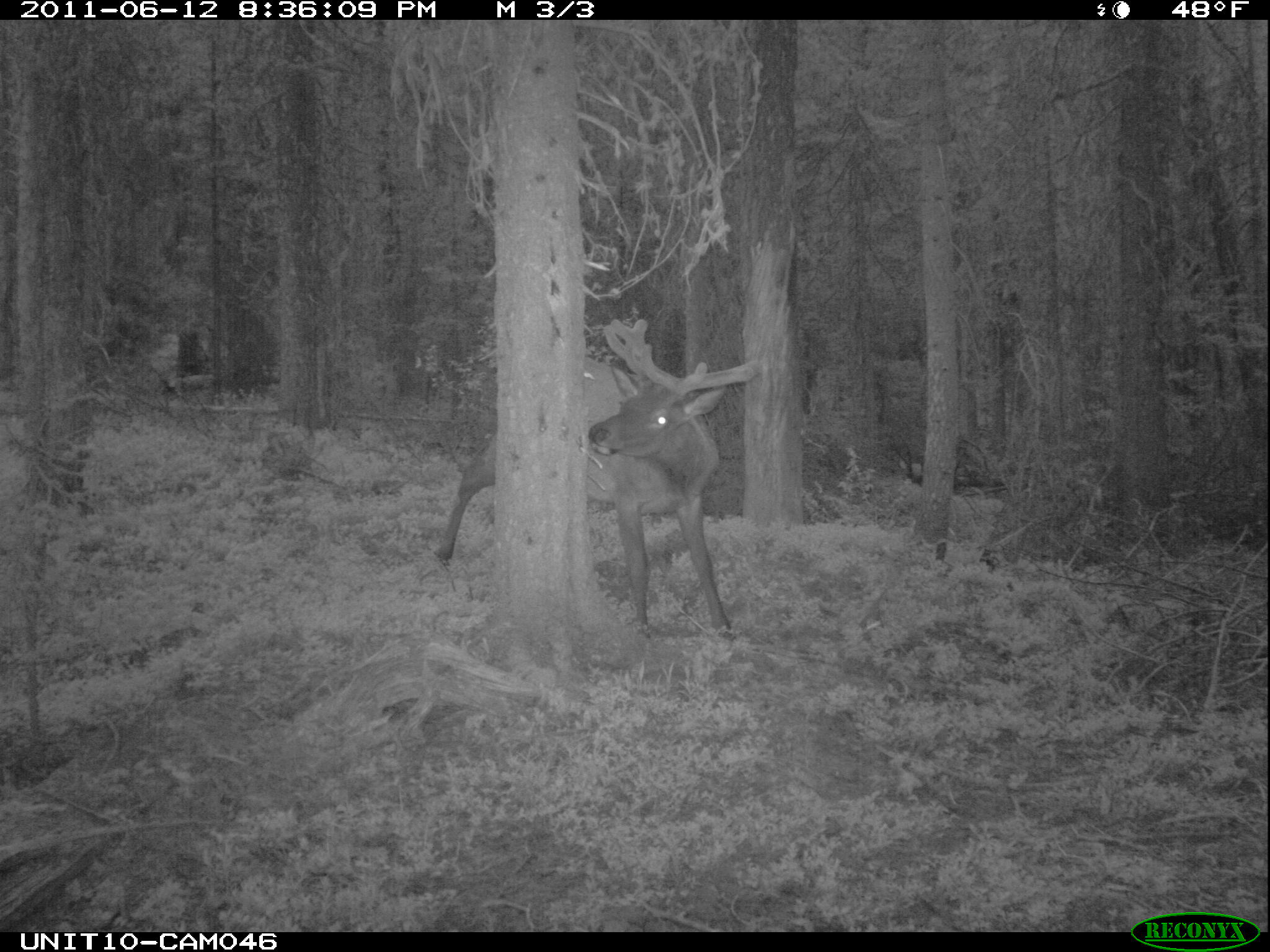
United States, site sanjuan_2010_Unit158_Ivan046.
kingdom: Animalia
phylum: Chordata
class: Mammalia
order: Artiodactyla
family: Cervidae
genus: Cervus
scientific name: Cervus elaphus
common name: red deer